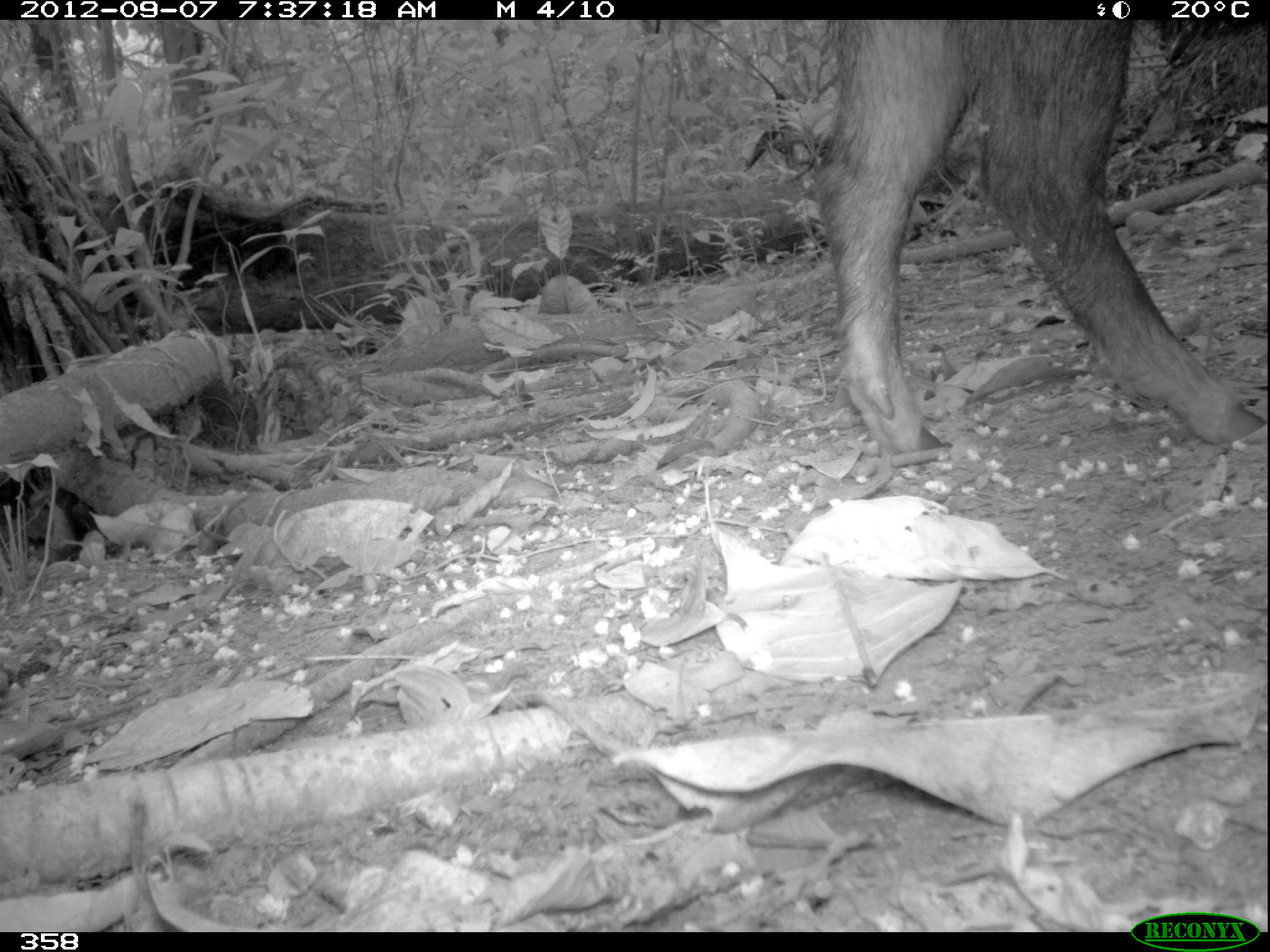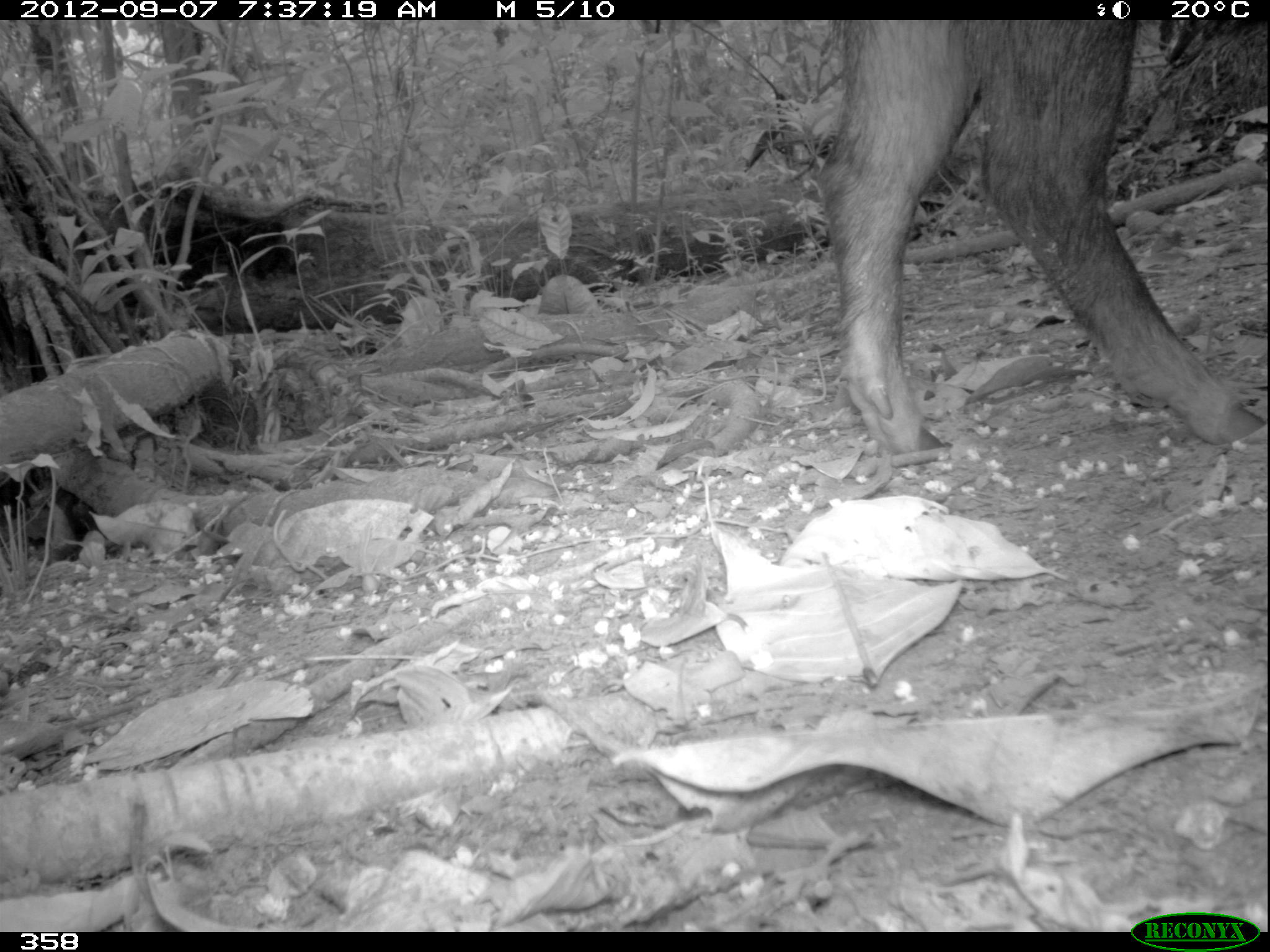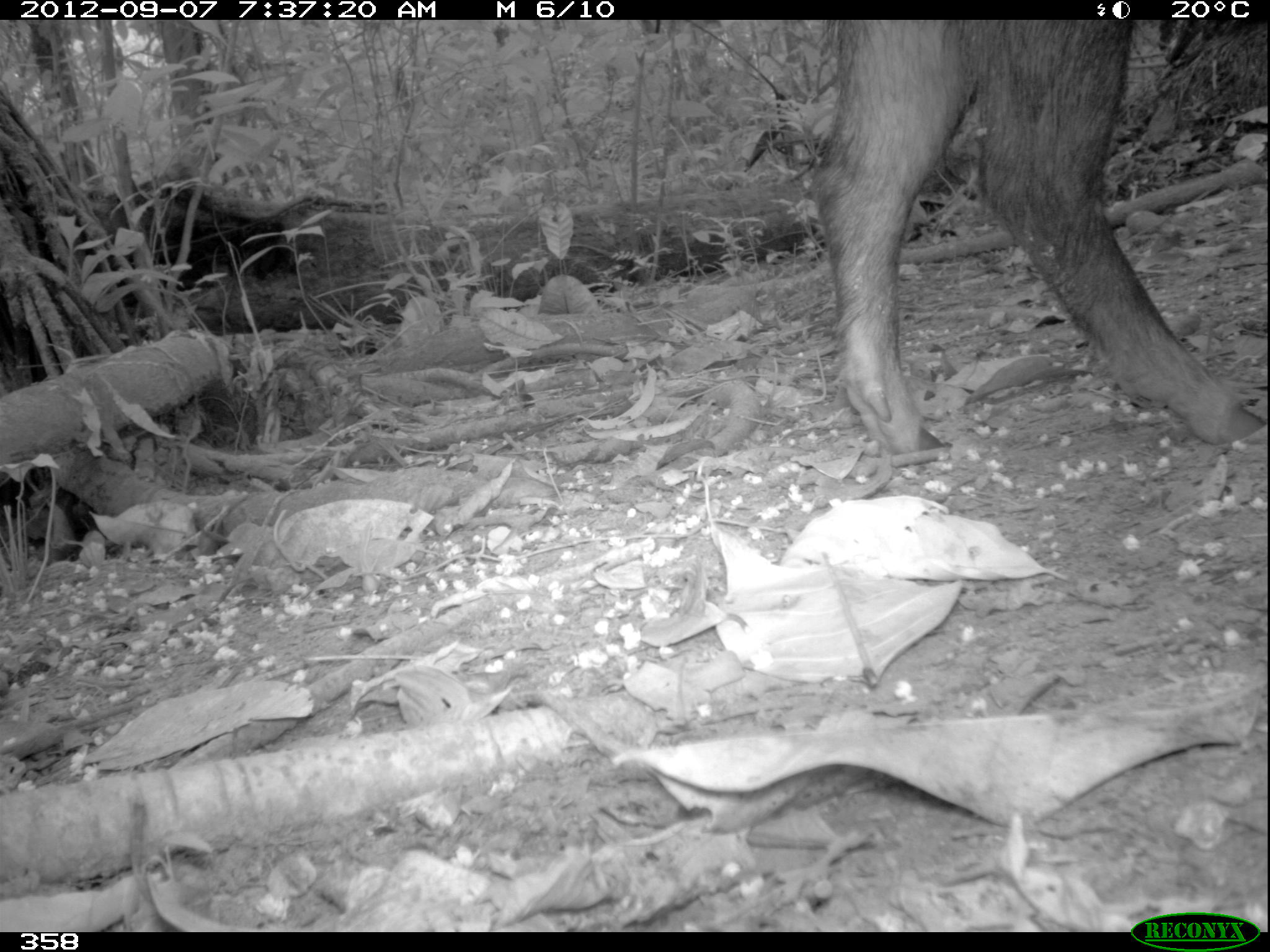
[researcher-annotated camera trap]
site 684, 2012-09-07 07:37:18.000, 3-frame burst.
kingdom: Animalia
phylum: Chordata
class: Mammalia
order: Artiodactyla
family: Tayassuidae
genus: Tayassu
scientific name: Tayassu pecari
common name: white-lipped peccary